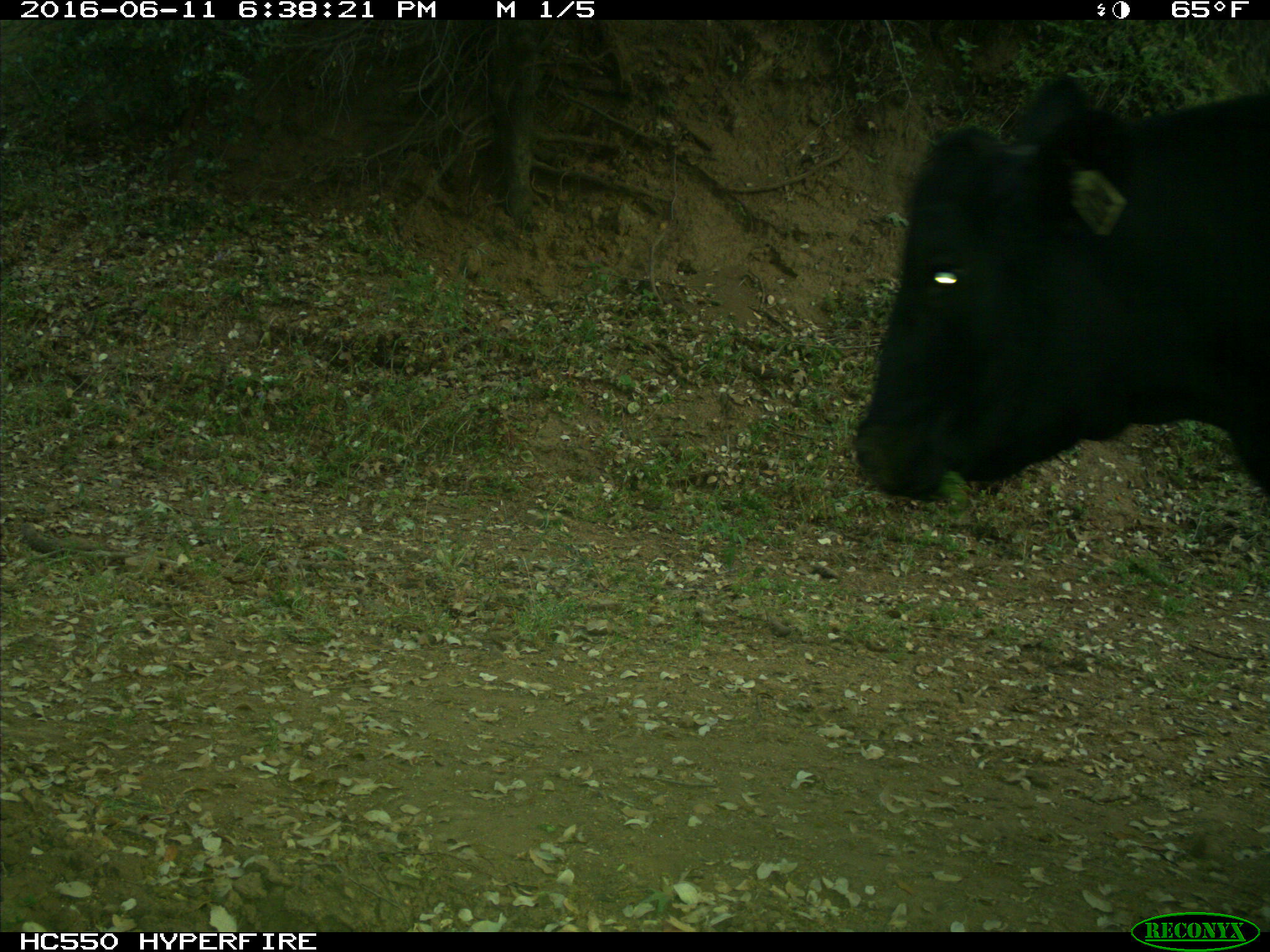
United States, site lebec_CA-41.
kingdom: Animalia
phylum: Chordata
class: Mammalia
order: Artiodactyla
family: Bovidae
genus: Bos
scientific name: Bos taurus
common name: domestic cow